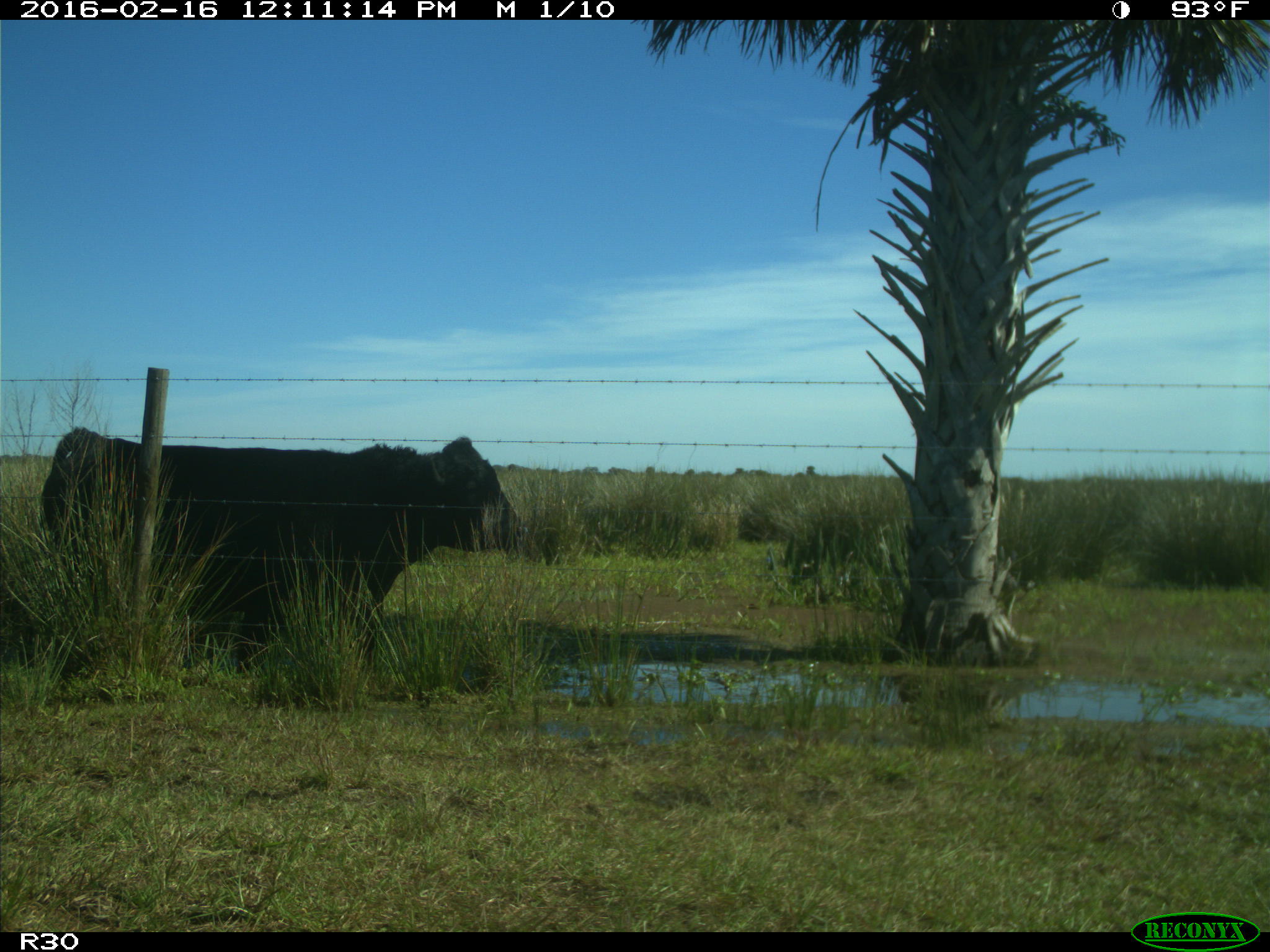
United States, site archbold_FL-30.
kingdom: Animalia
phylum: Chordata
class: Mammalia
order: Artiodactyla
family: Bovidae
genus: Bos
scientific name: Bos taurus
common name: domestic cow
Bos taurus (domestic cow).